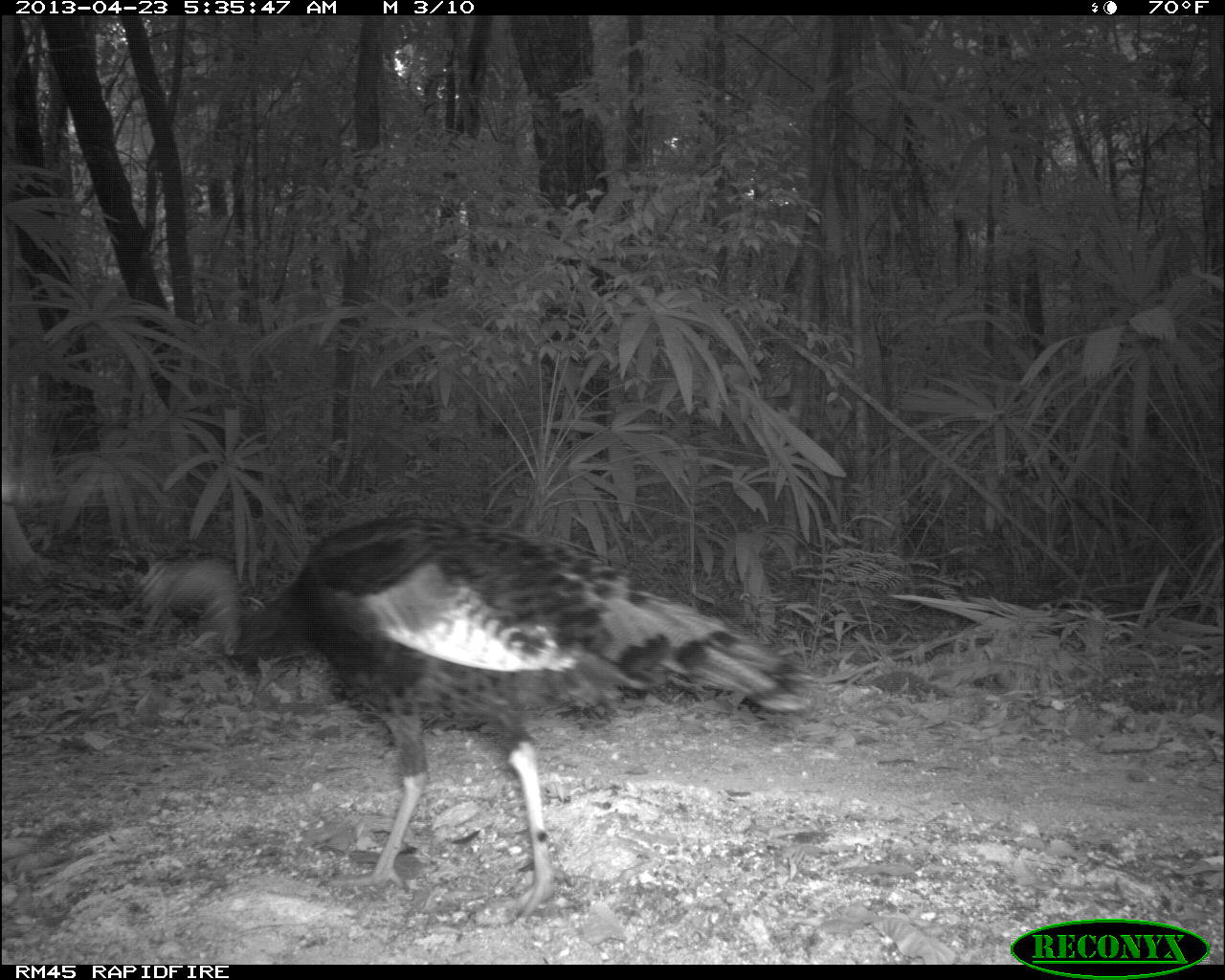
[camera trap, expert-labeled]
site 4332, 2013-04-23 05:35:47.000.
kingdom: Animalia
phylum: Chordata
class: Aves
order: Galliformes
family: Phasianidae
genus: Meleagris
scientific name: Meleagris ocellata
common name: ocellated turkey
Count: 3.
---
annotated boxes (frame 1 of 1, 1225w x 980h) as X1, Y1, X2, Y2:
meleagris ocellata: 140, 512, 810, 916